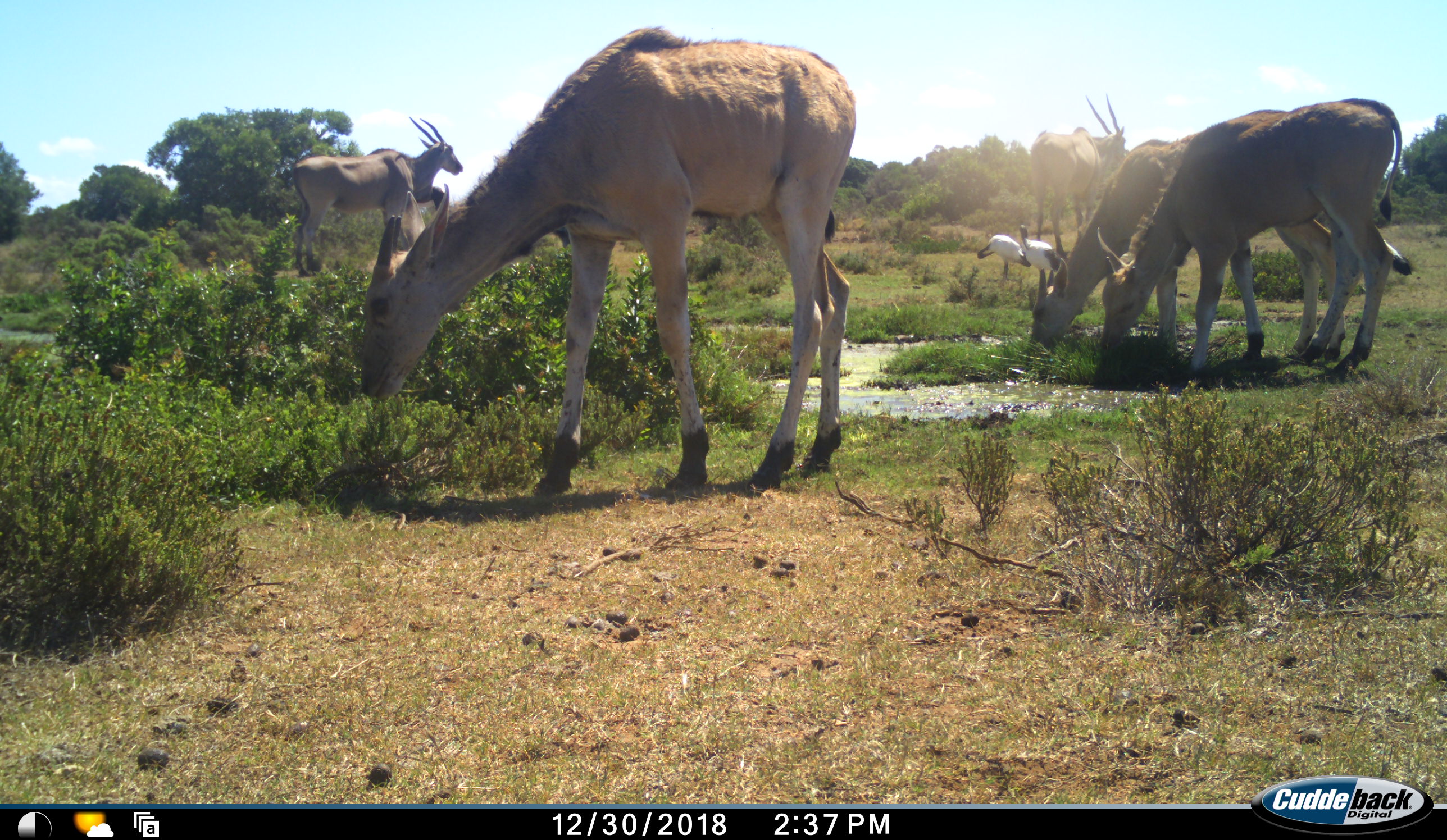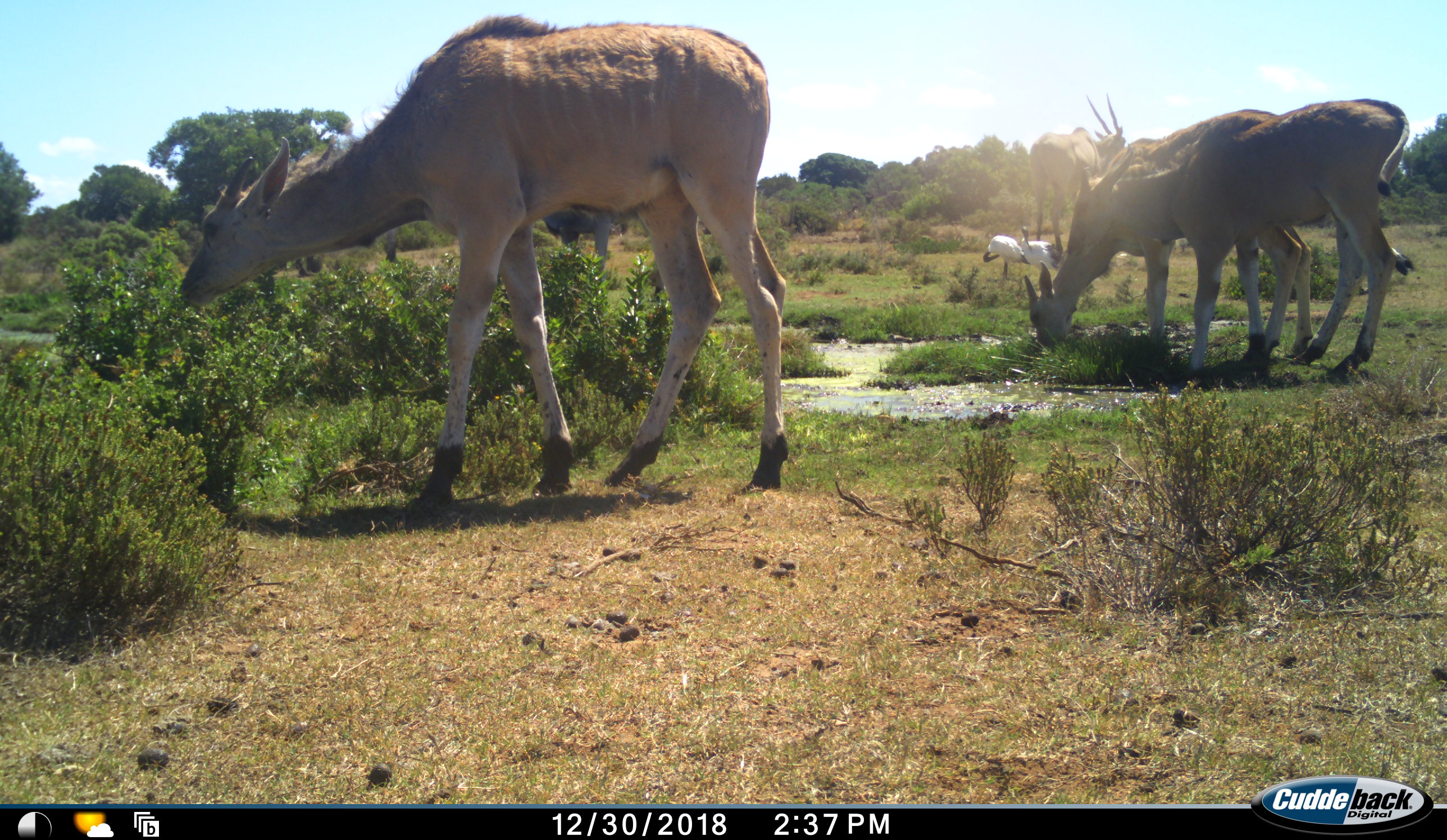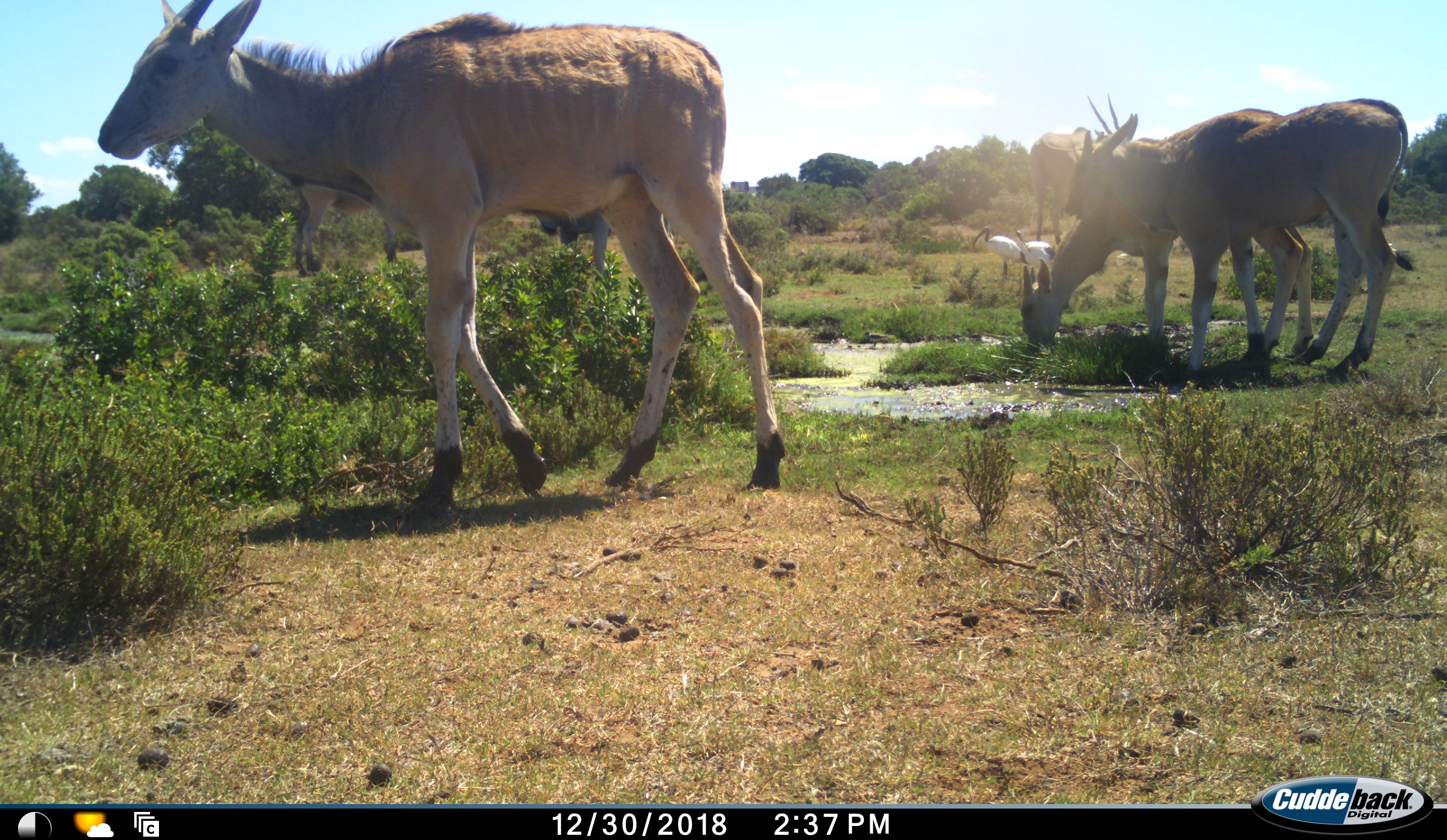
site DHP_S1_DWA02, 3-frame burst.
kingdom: Animalia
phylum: Chordata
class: Aves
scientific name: Aves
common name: bird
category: birdother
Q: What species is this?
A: Birdother (bird) (Aves).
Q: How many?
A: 2.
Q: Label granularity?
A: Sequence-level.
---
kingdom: Animalia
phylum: Chordata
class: Mammalia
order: Artiodactyla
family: Bovidae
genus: Tragelaphus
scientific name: Tragelaphus oryx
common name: eland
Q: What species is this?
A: Eland (Tragelaphus oryx).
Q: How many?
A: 5.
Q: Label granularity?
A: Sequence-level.